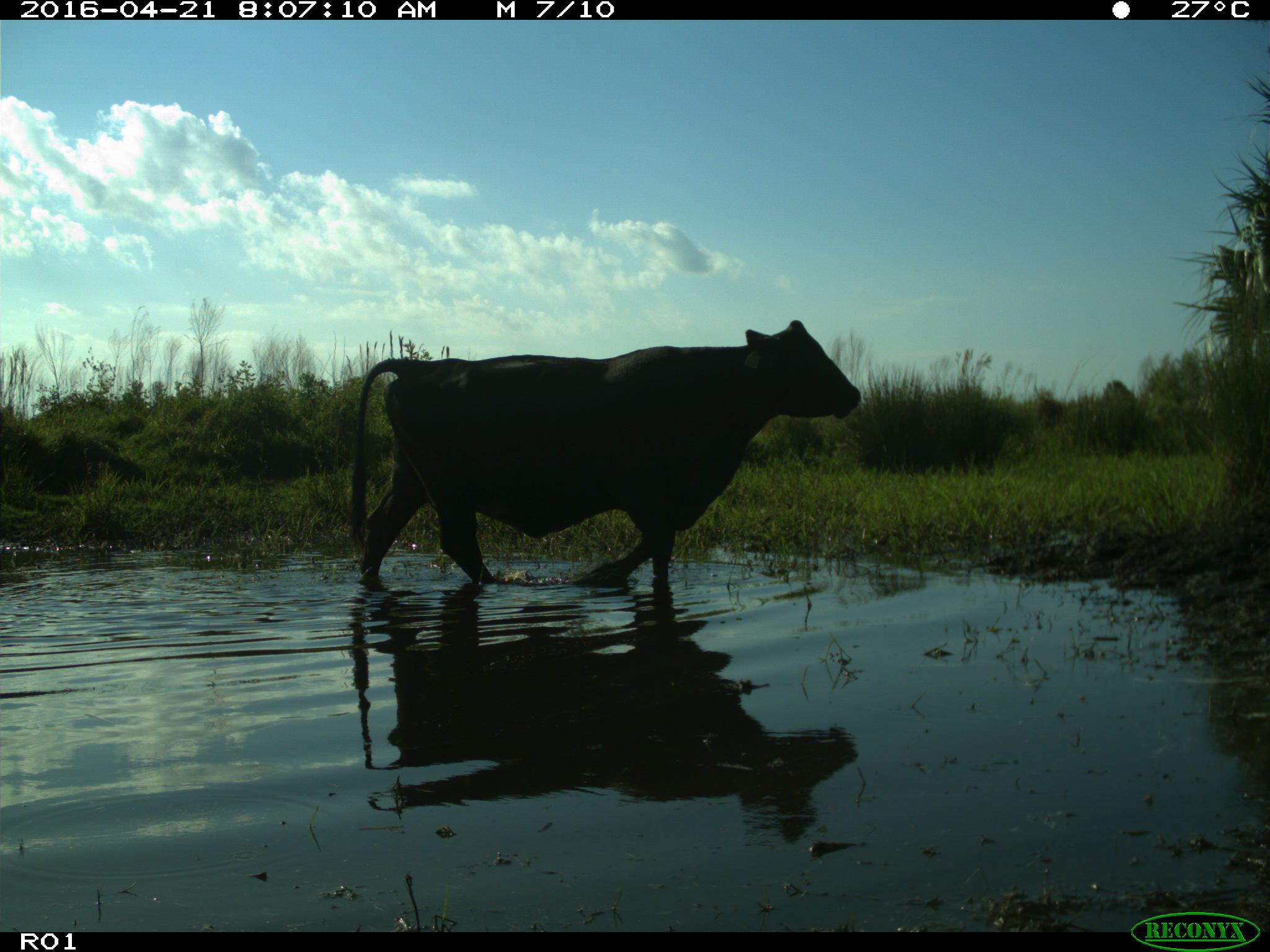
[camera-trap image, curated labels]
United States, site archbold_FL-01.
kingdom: Animalia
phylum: Chordata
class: Mammalia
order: Artiodactyla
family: Bovidae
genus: Bos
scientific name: Bos taurus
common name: domestic cow